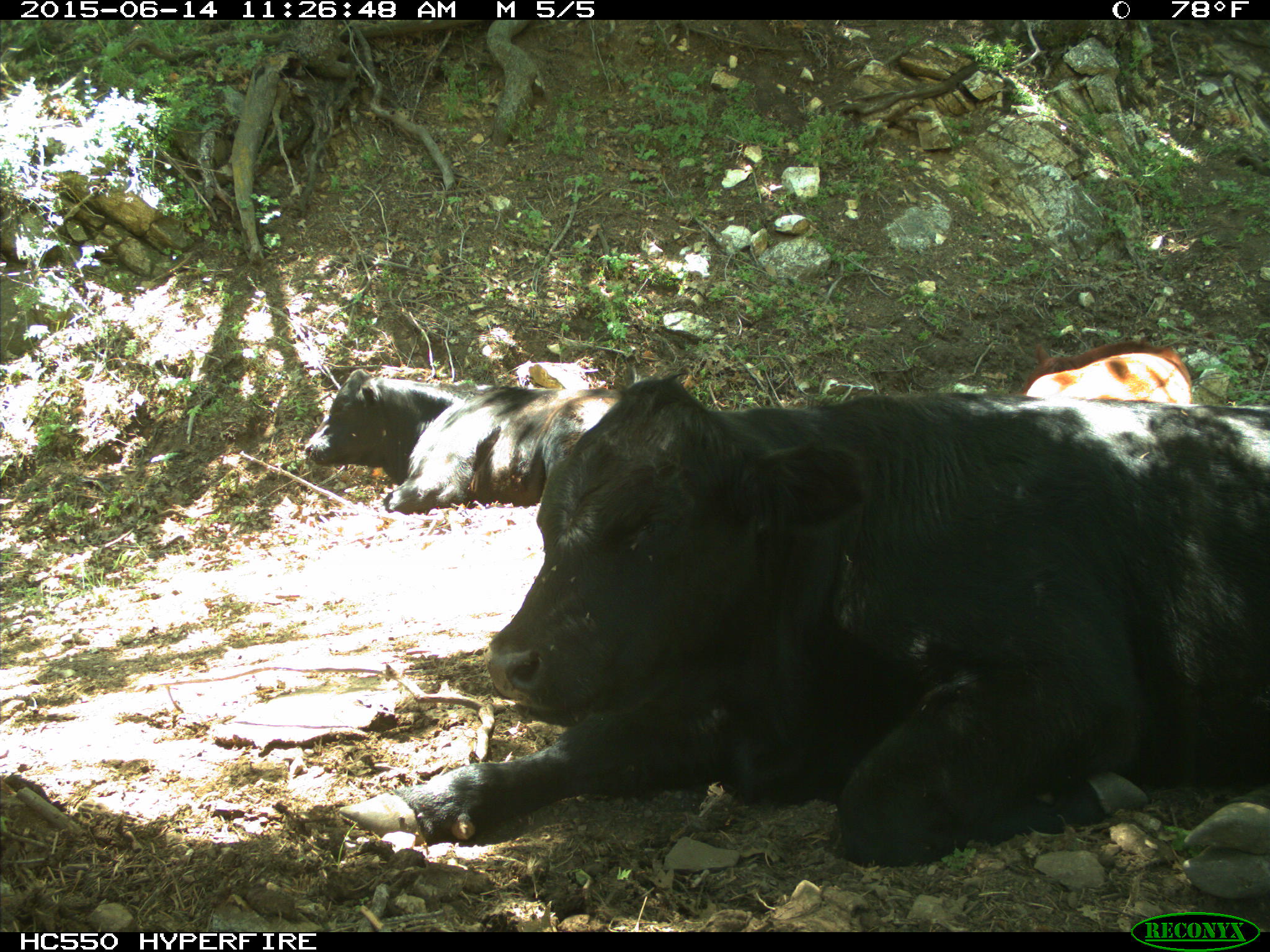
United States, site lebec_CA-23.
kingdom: Animalia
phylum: Chordata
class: Mammalia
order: Artiodactyla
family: Bovidae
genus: Bos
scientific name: Bos taurus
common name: domestic cow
Bos taurus (domestic cow).